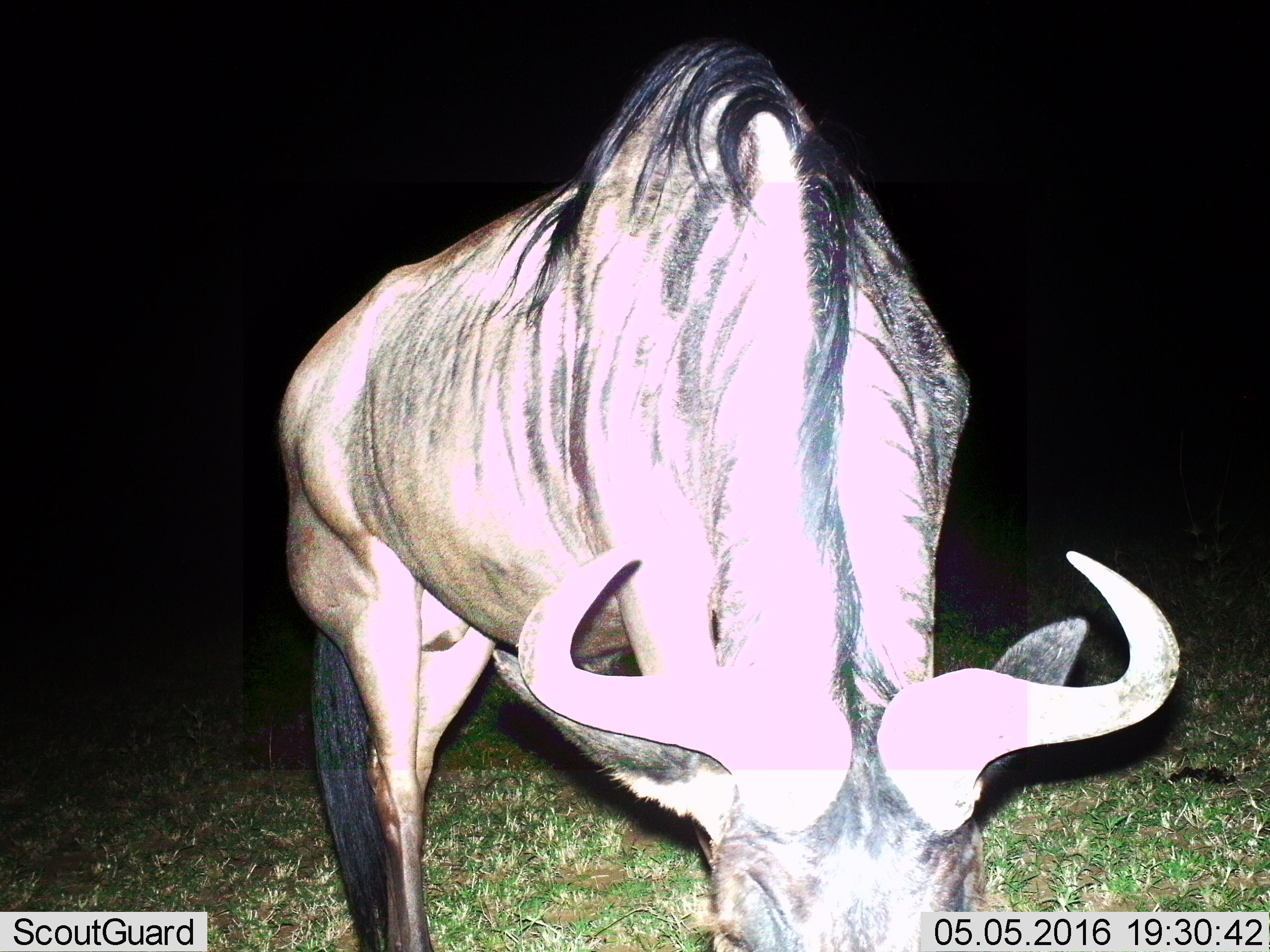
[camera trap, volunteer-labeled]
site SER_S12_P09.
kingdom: Animalia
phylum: Chordata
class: Mammalia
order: Artiodactyla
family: Bovidae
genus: Connochaetes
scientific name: Connochaetes taurinus taurinus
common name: blue wildebeest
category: wildebeestblue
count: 1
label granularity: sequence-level